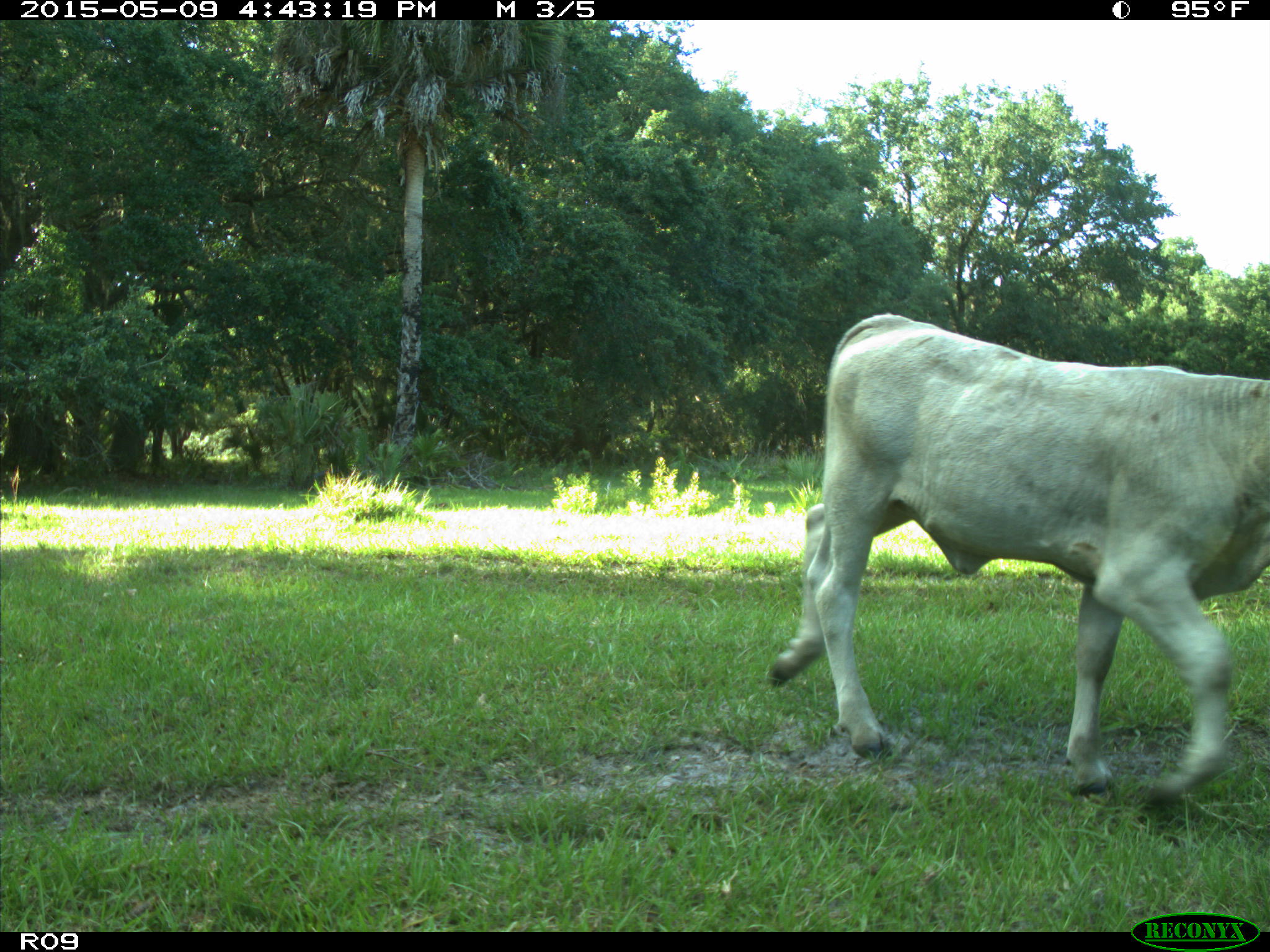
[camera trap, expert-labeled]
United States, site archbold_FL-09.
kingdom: Animalia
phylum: Chordata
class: Mammalia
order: Artiodactyla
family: Bovidae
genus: Bos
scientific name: Bos taurus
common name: domestic cow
Bos taurus (domestic cow).